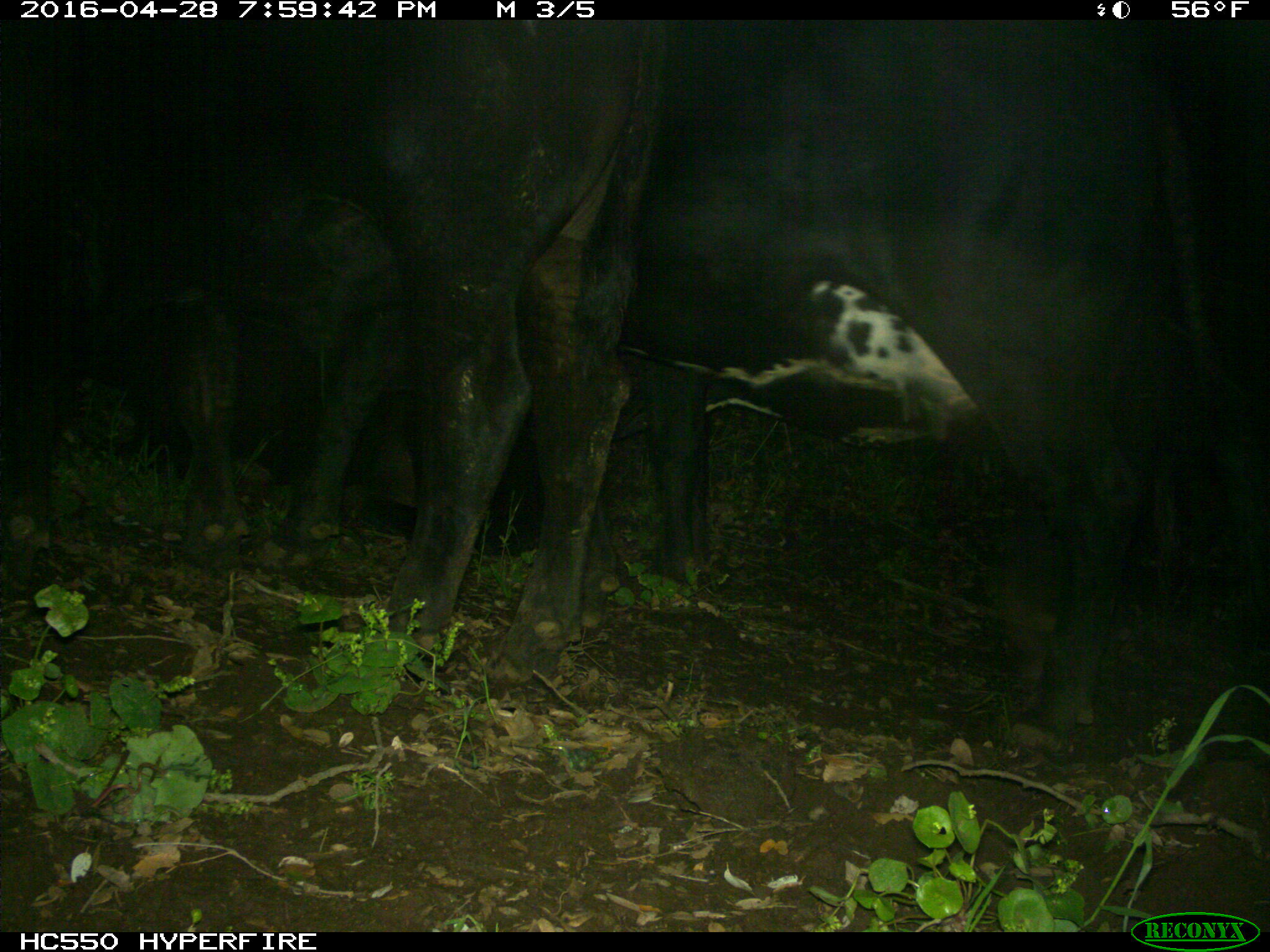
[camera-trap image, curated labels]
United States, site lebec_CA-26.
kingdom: Animalia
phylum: Chordata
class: Mammalia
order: Artiodactyla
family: Bovidae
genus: Bos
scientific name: Bos taurus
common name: domestic cow